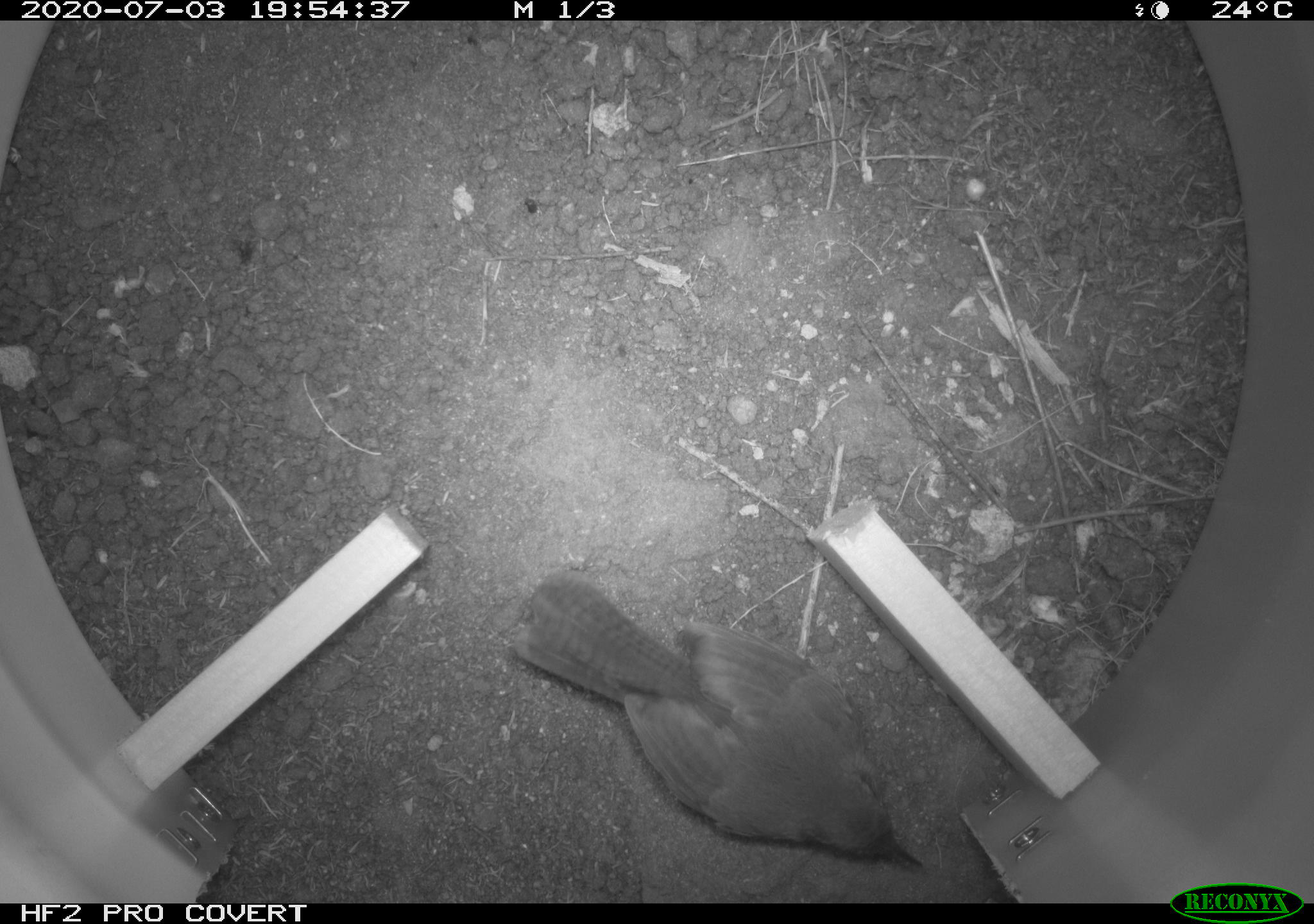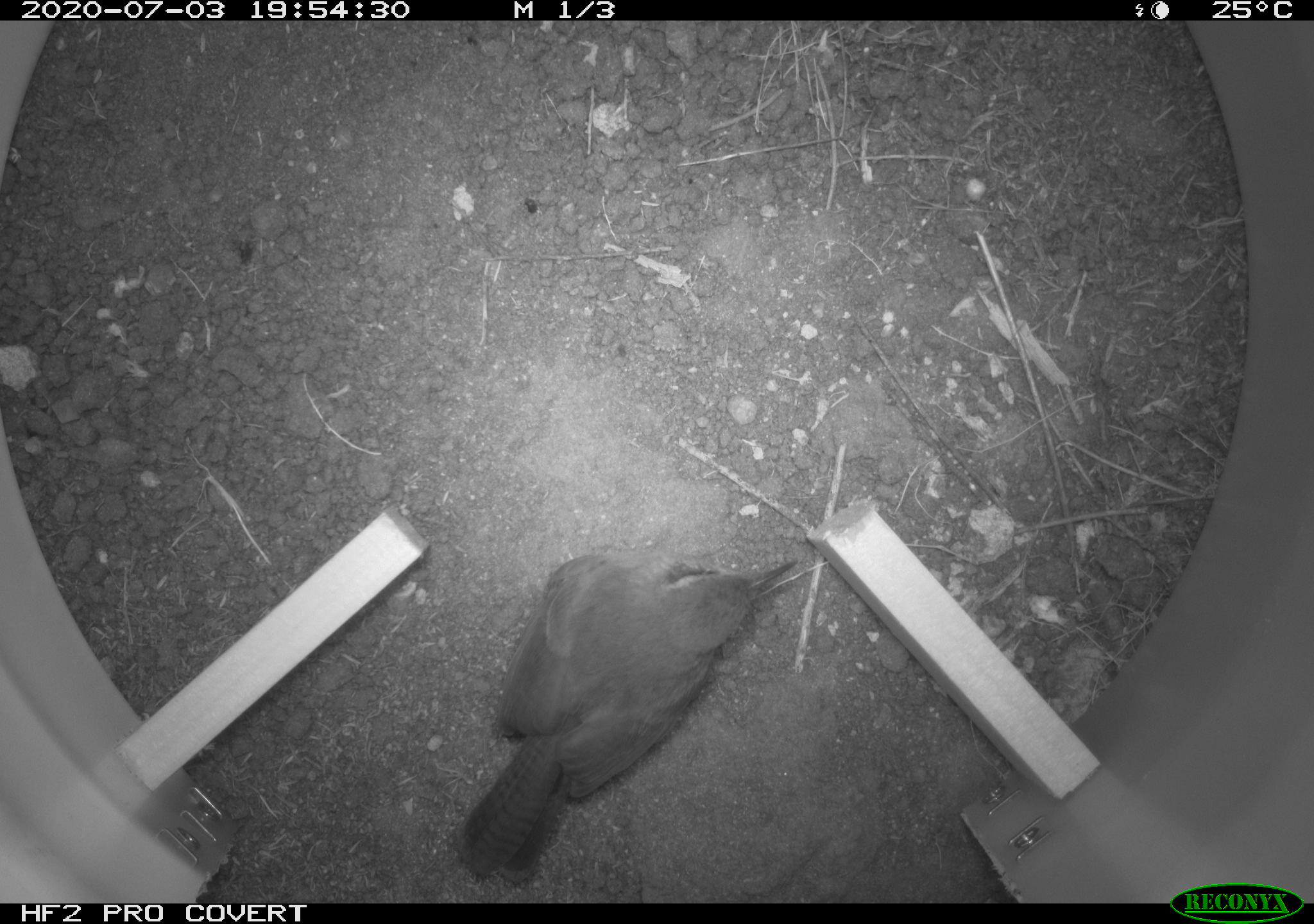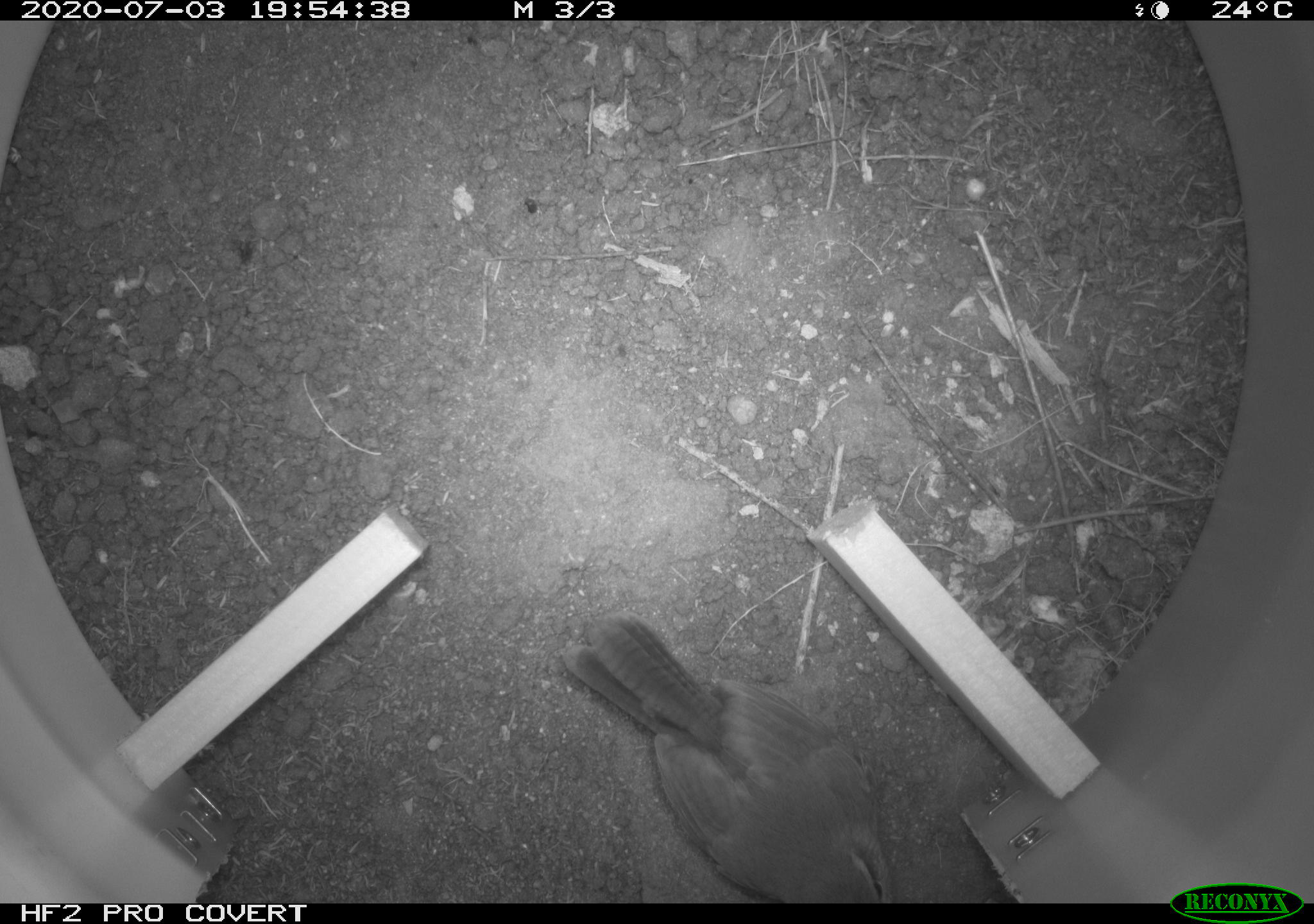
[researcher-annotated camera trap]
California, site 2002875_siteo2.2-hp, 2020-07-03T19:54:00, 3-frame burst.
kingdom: Animalia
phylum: Chordata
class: Aves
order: Passeriformes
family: Troglodytidae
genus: Thryomanes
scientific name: Thryomanes bewickii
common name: bewick's wren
Bewick's wren (Thryomanes bewickii).